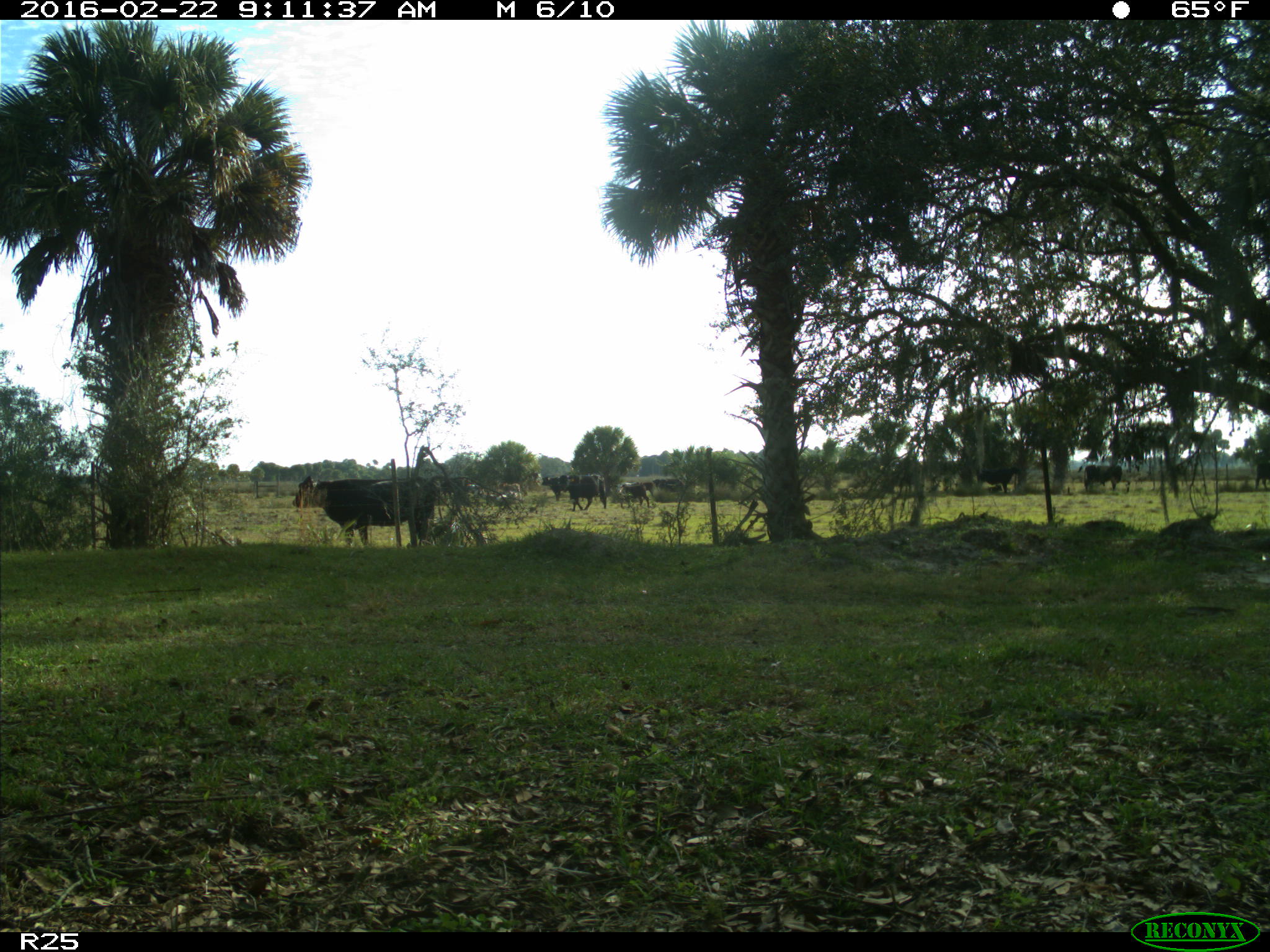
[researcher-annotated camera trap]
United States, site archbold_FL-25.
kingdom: Animalia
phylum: Chordata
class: Mammalia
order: Artiodactyla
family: Bovidae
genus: Bos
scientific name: Bos taurus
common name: domestic cow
Bos taurus (domestic cow).